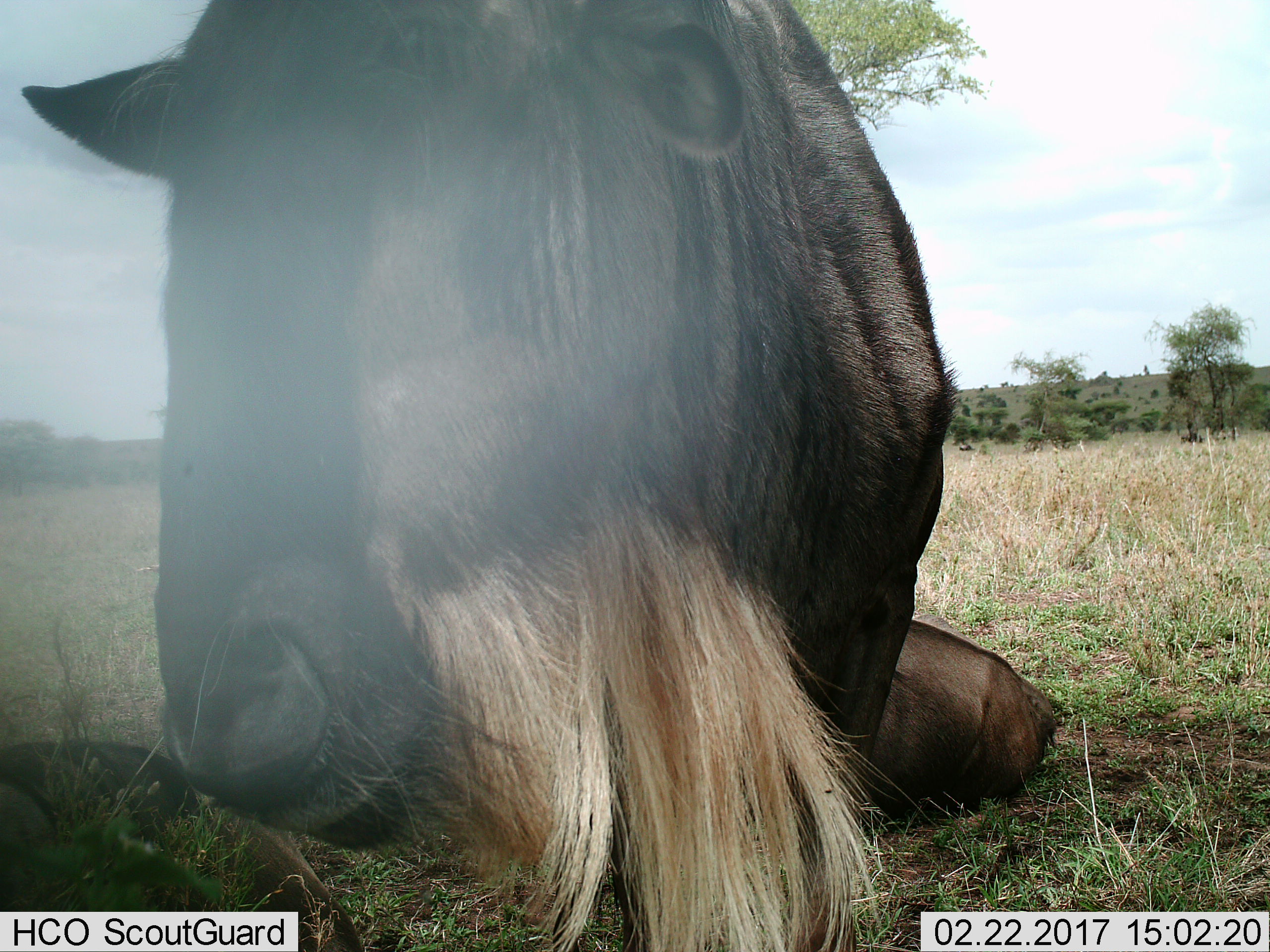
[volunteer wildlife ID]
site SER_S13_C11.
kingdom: Animalia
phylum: Chordata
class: Mammalia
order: Artiodactyla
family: Bovidae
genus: Connochaetes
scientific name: Connochaetes taurinus taurinus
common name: blue wildebeest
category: wildebeestblue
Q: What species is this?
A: Wildebeestblue (blue wildebeest) (Connochaetes taurinus taurinus).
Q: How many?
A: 1.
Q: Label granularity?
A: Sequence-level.